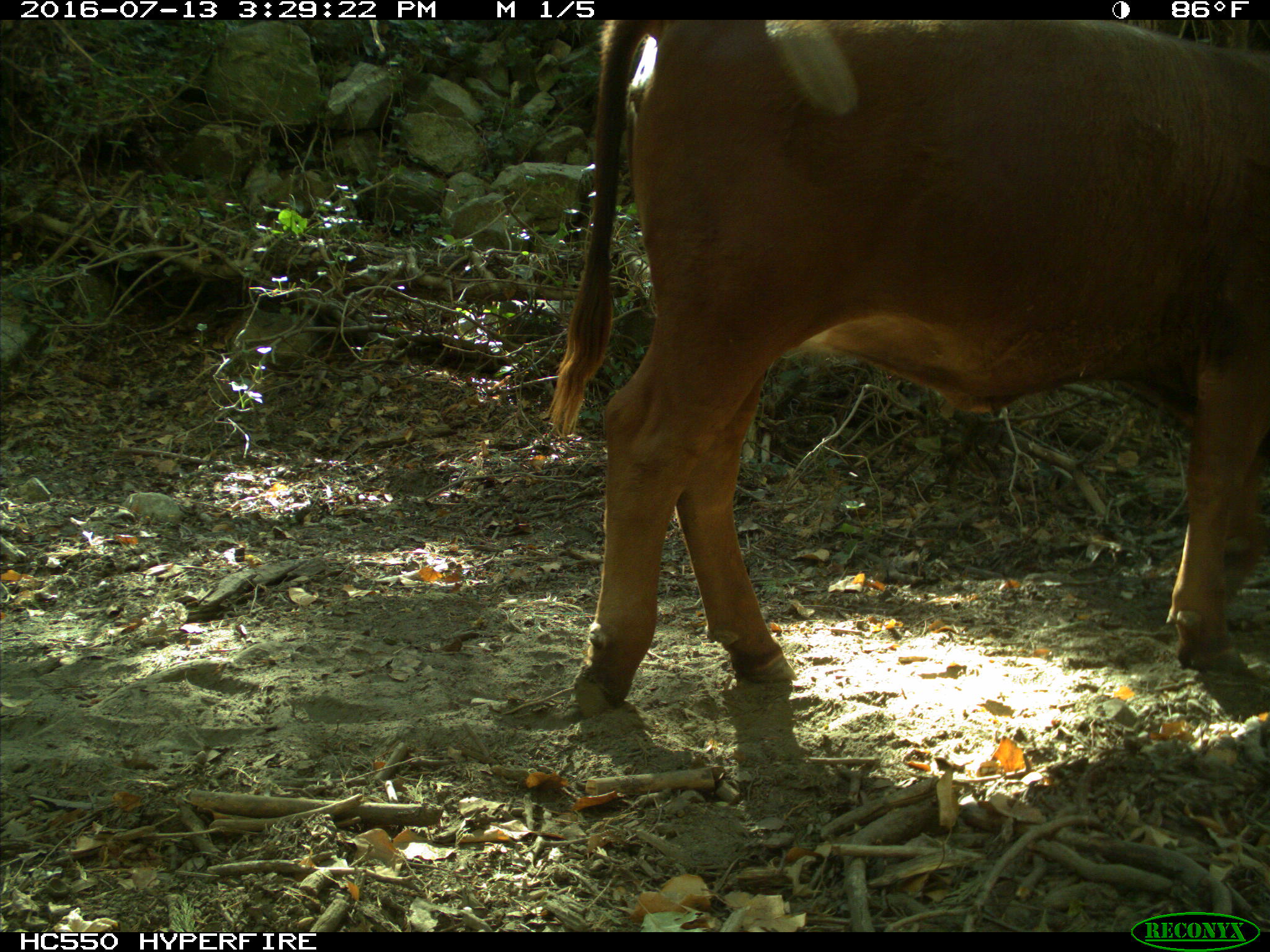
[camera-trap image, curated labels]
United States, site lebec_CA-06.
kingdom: Animalia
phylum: Chordata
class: Mammalia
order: Artiodactyla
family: Bovidae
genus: Bos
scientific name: Bos taurus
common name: domestic cow